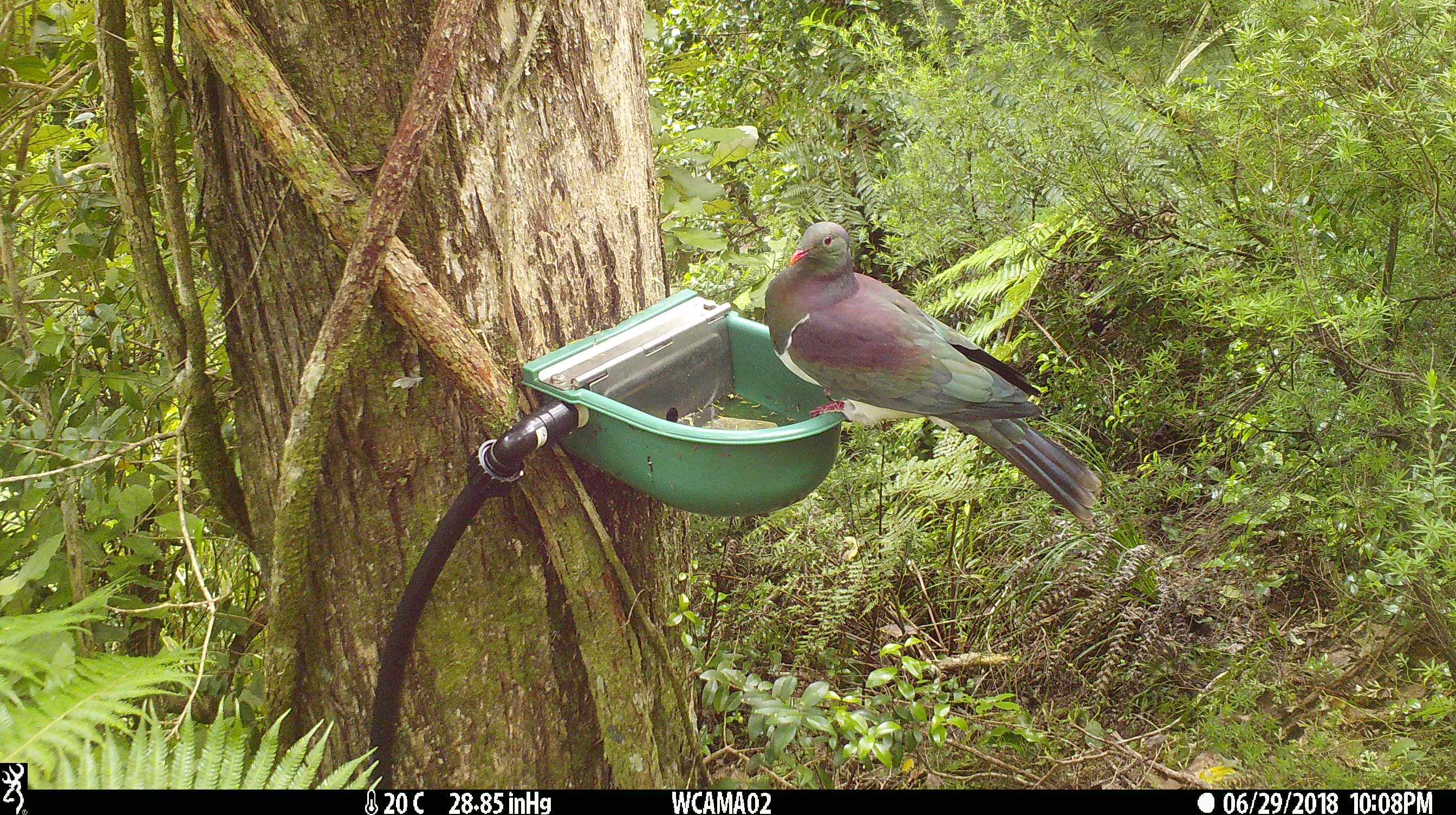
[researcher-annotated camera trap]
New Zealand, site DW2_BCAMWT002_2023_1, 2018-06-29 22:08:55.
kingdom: Animalia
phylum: Chordata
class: Aves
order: Columbiformes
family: Columbidae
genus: Hemiphaga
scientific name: Hemiphaga novaeseelandiae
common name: new zealand pigeon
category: kereru